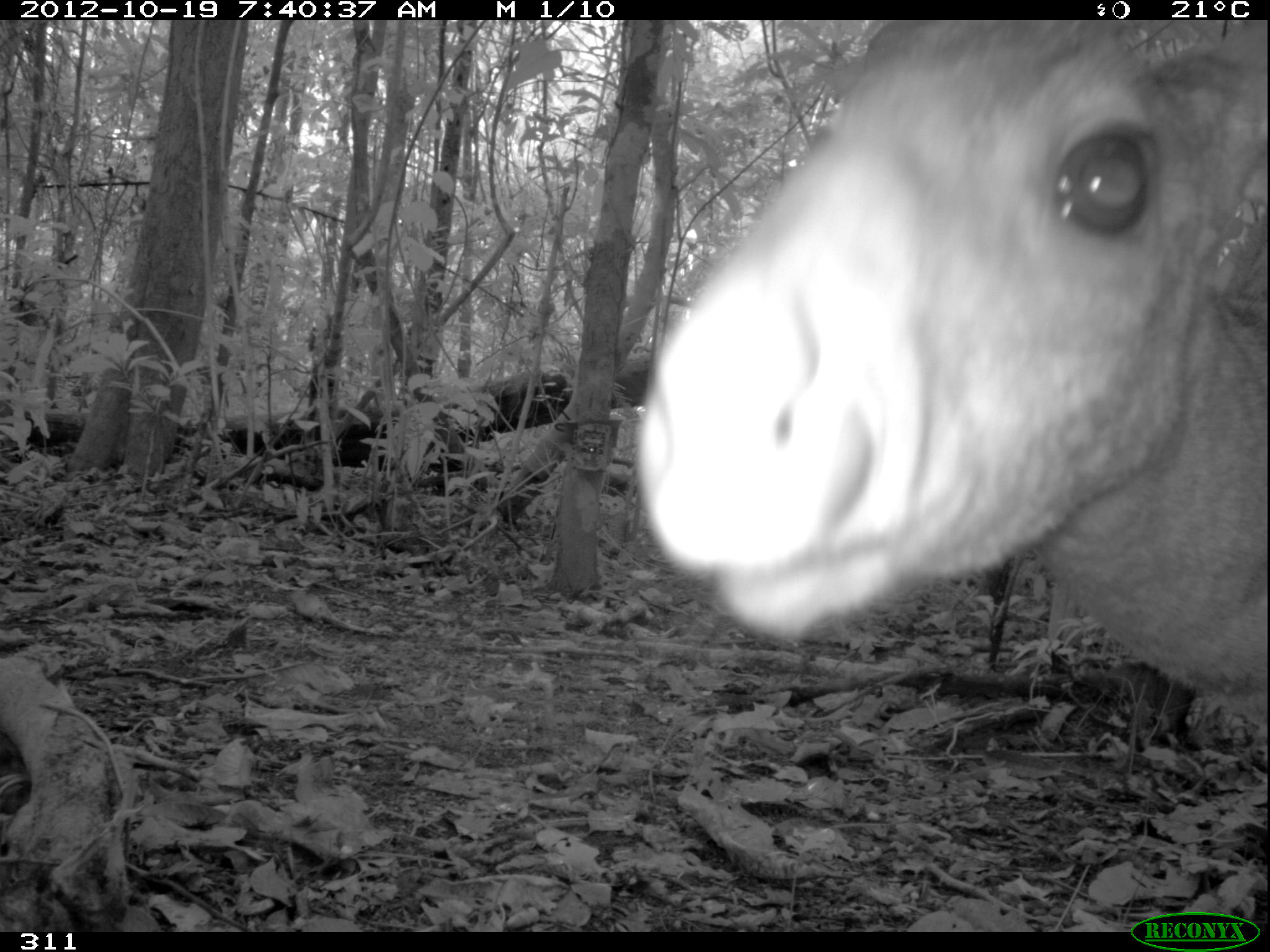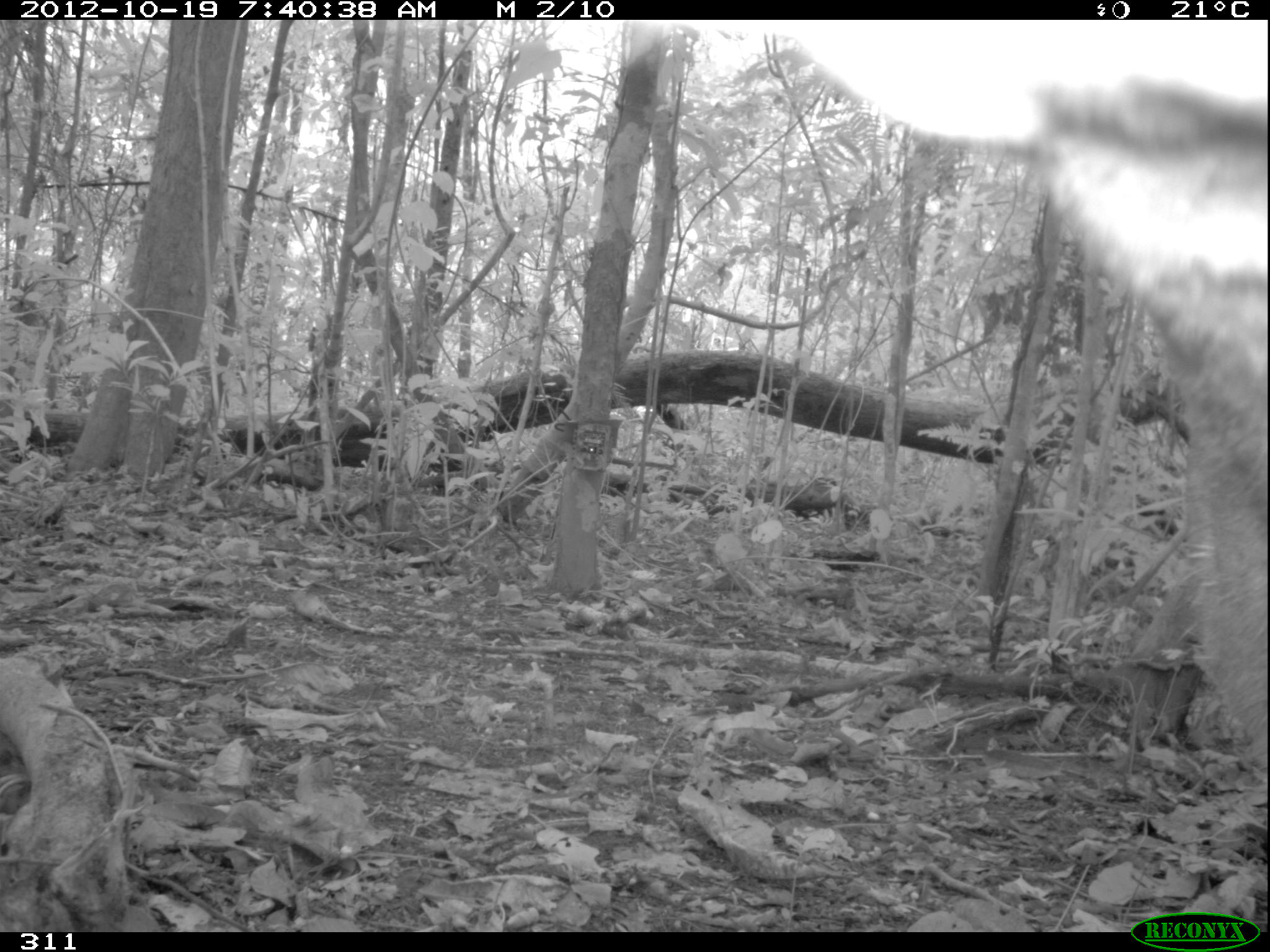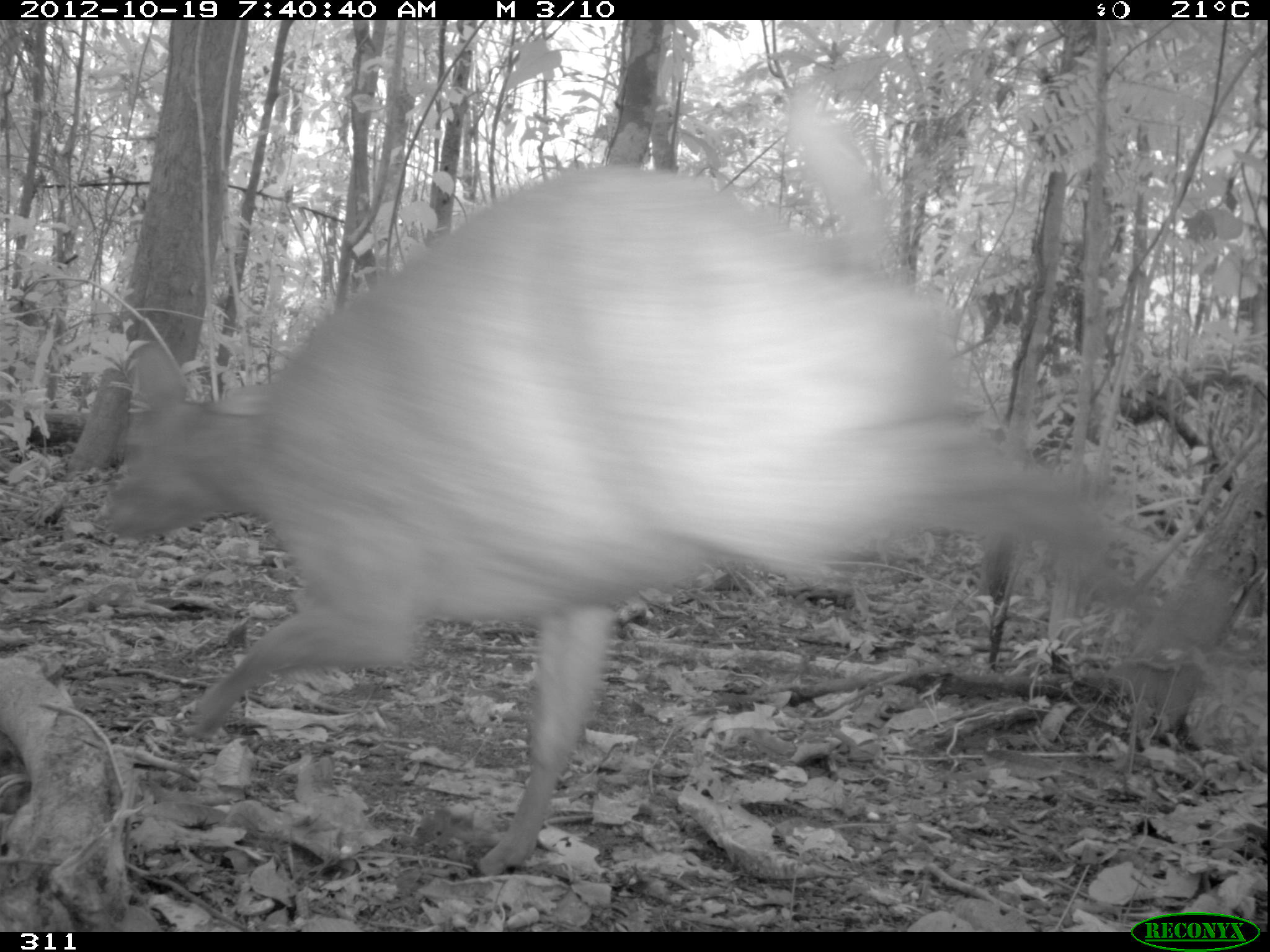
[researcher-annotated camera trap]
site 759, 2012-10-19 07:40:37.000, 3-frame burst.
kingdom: Animalia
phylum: Chordata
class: Mammalia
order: Artiodactyla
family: Cervidae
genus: Mazama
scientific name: Mazama americana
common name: red brocket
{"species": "Mazama americana (red brocket)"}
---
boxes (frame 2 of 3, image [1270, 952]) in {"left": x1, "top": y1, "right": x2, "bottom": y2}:
mazama americana: {"left": 1018, "top": 69, "right": 1267, "bottom": 770}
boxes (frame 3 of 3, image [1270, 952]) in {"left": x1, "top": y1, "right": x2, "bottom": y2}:
mazama americana: {"left": 88, "top": 78, "right": 1255, "bottom": 882}